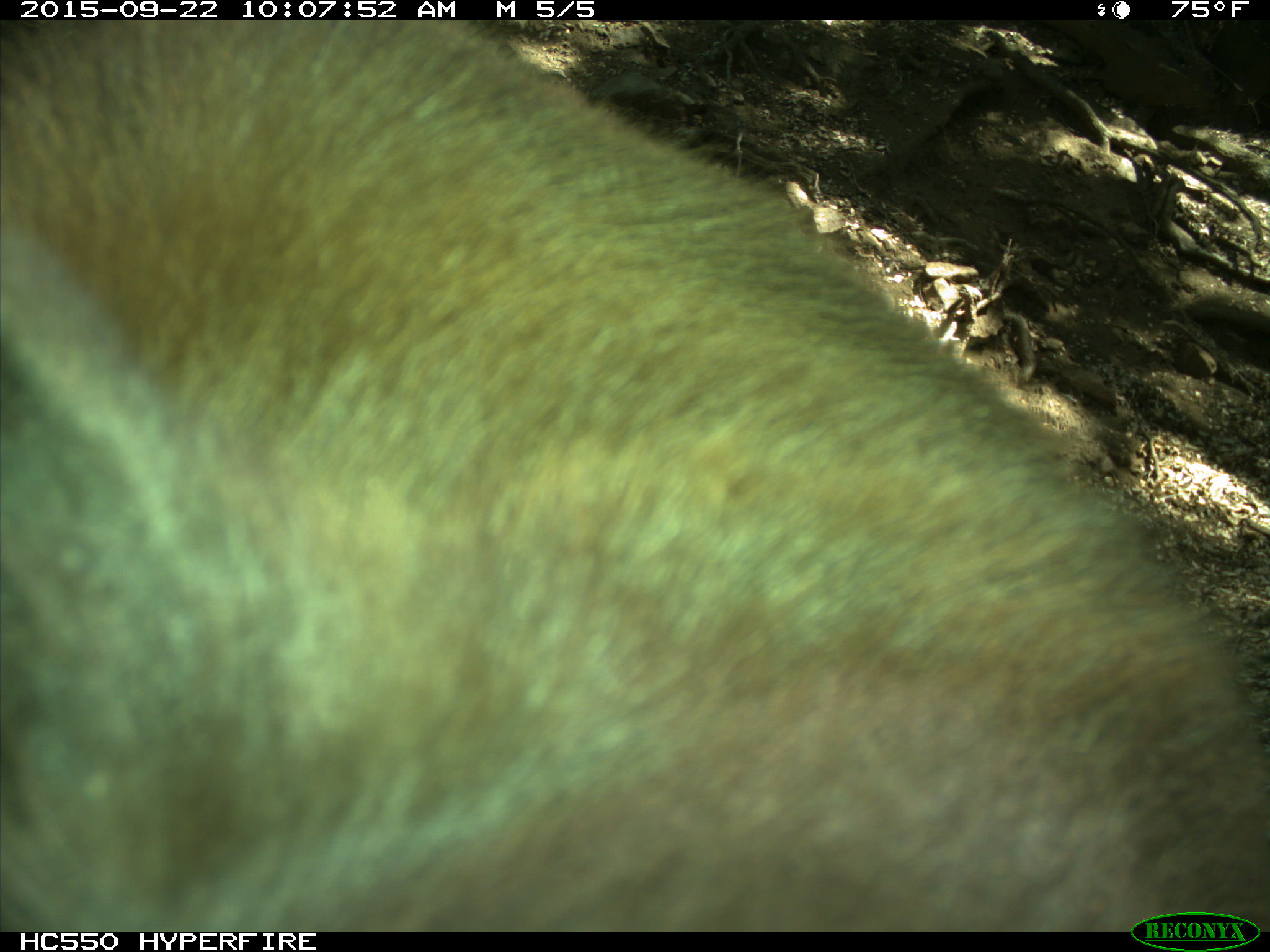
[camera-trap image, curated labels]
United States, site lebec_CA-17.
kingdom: Animalia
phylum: Chordata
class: Mammalia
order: Carnivora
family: Ursidae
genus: Ursus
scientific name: Ursus americanus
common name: american black bear